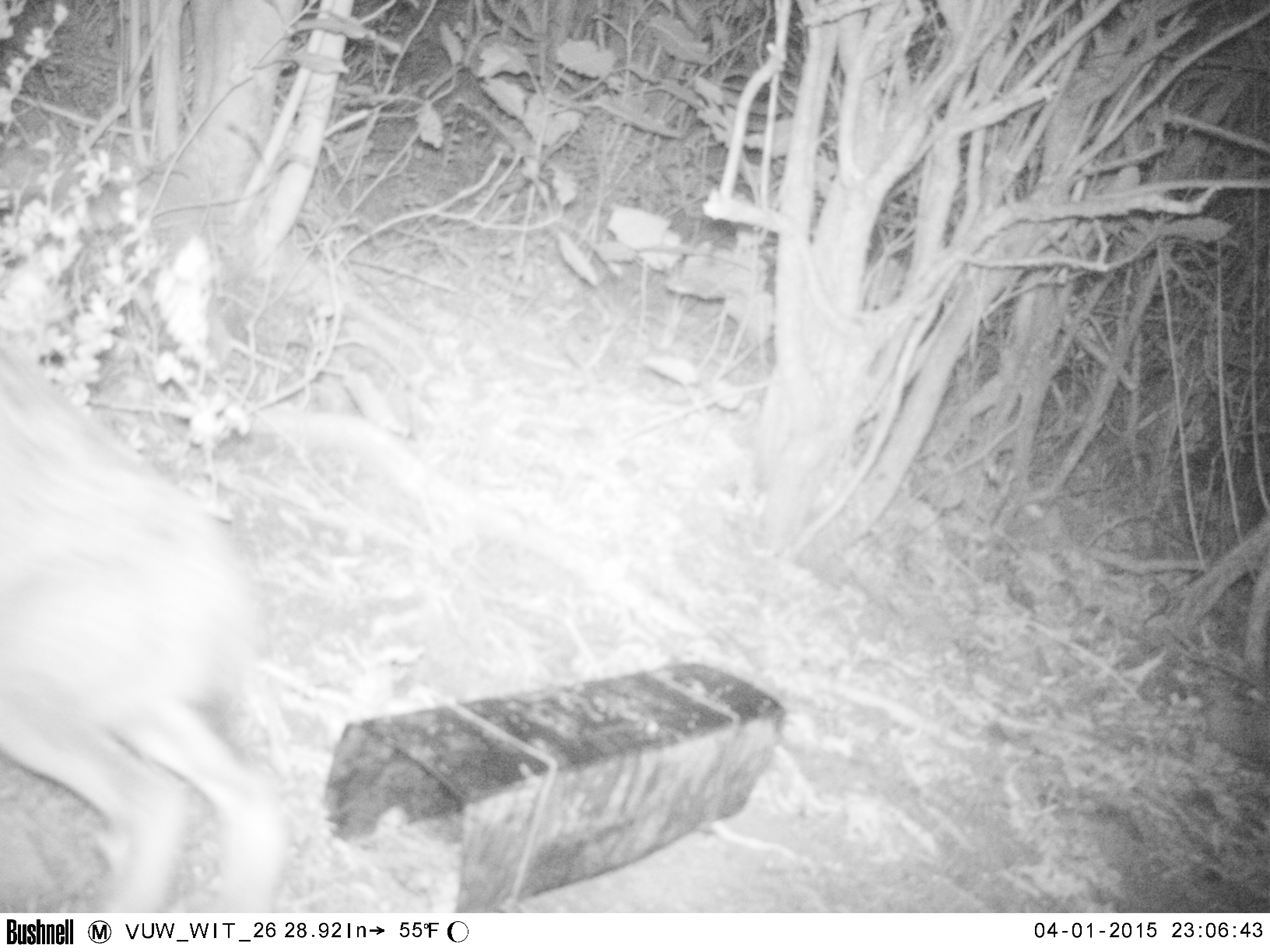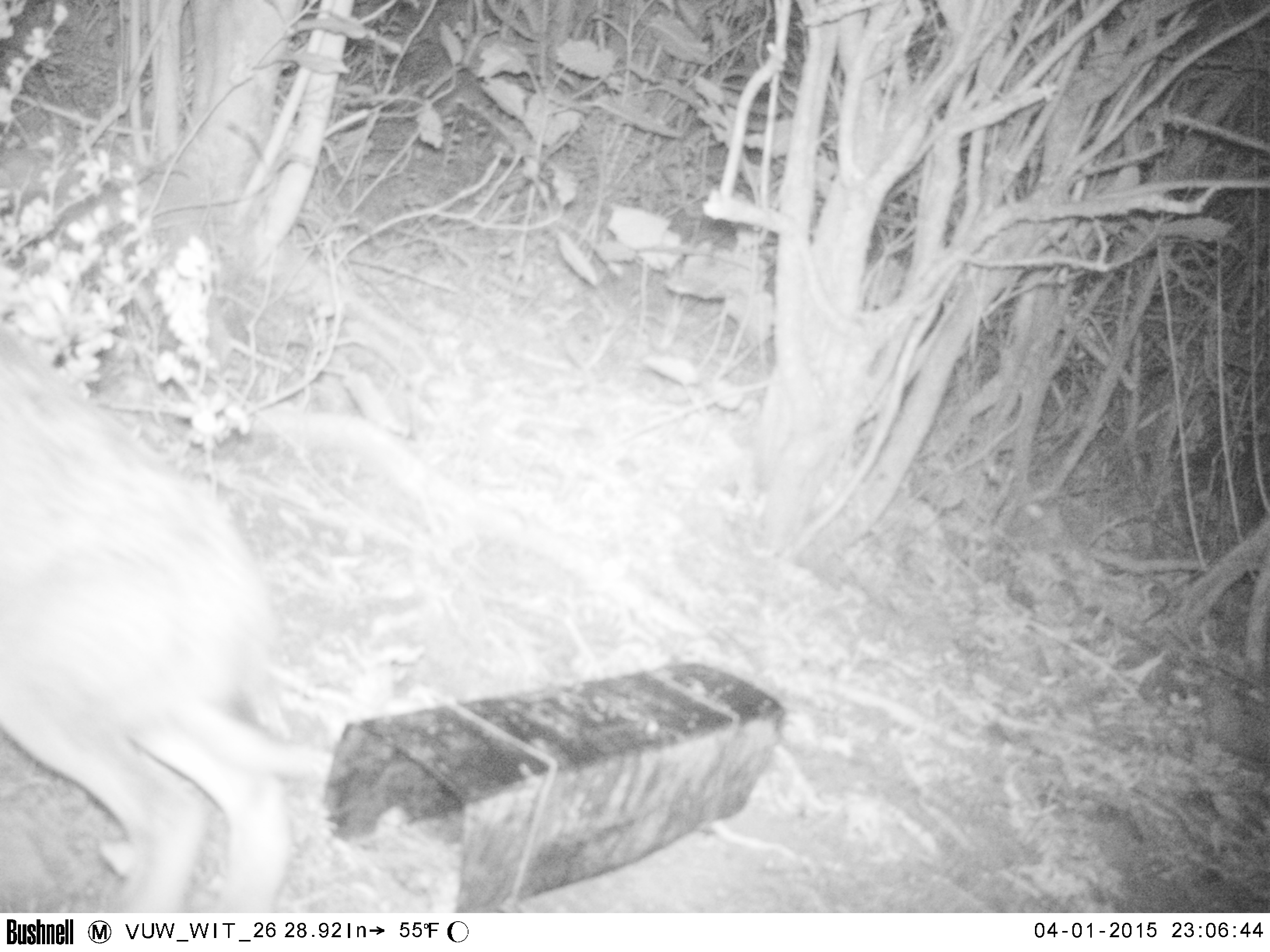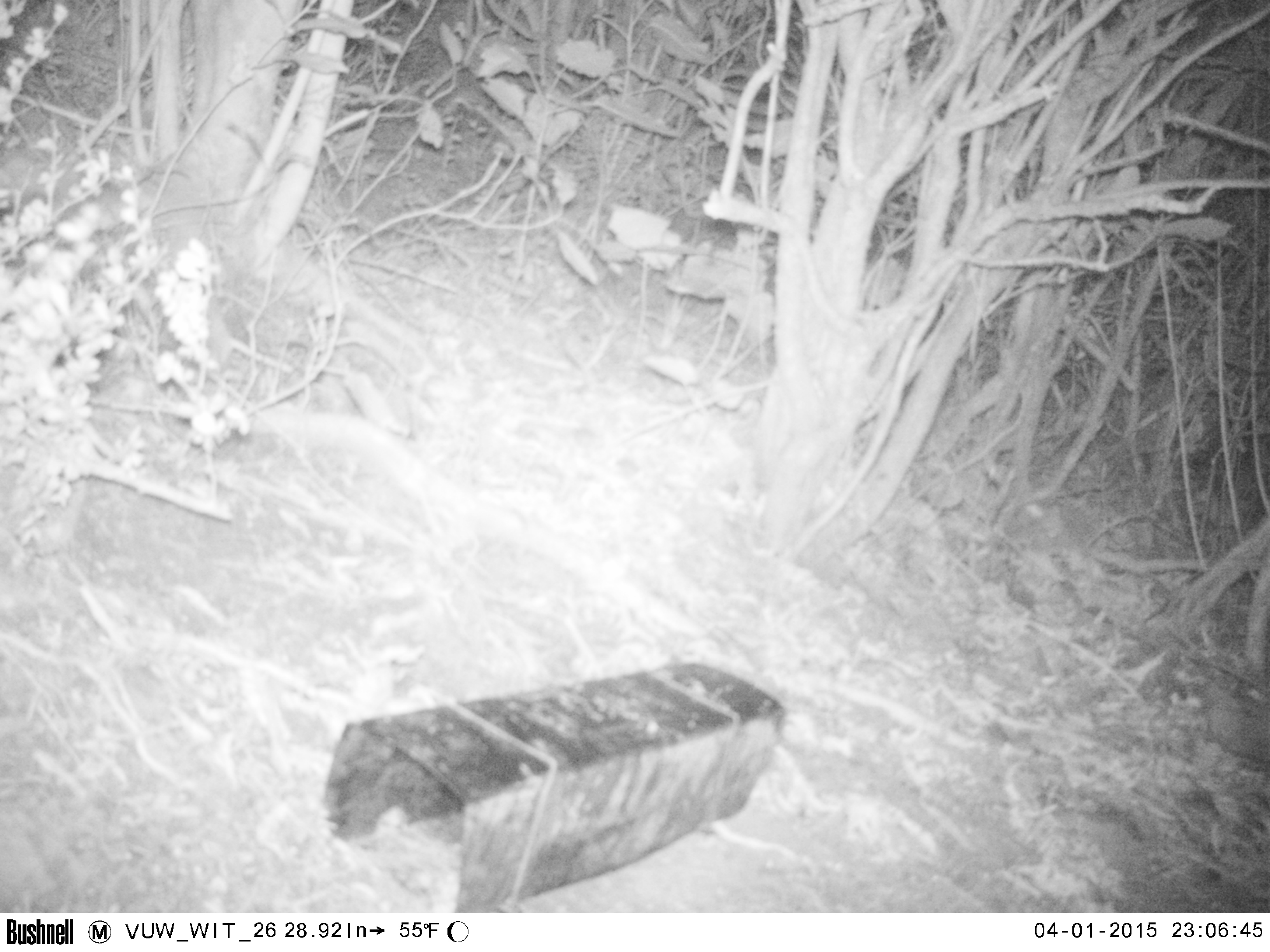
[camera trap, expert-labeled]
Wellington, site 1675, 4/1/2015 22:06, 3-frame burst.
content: unidentified animal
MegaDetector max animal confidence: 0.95